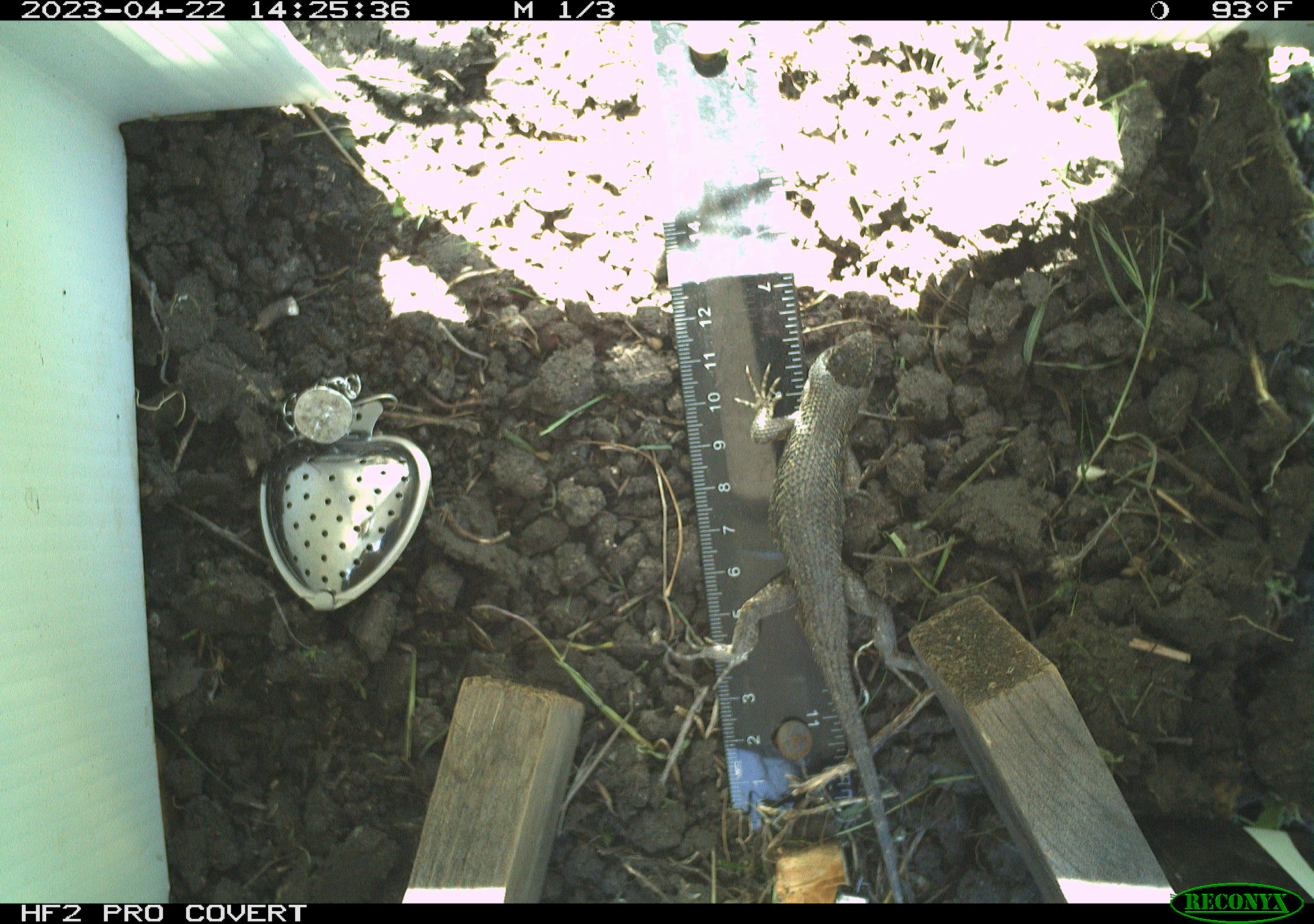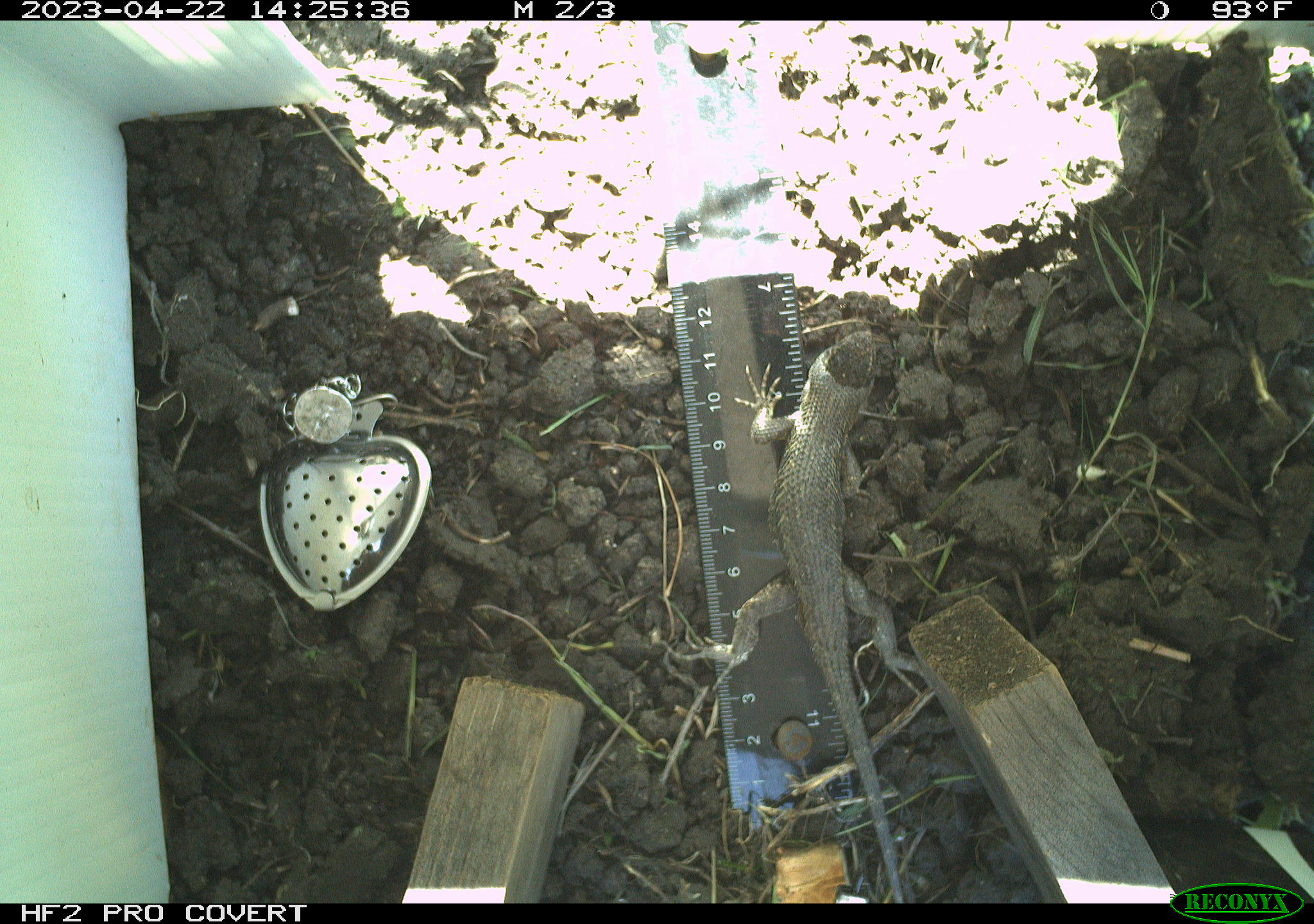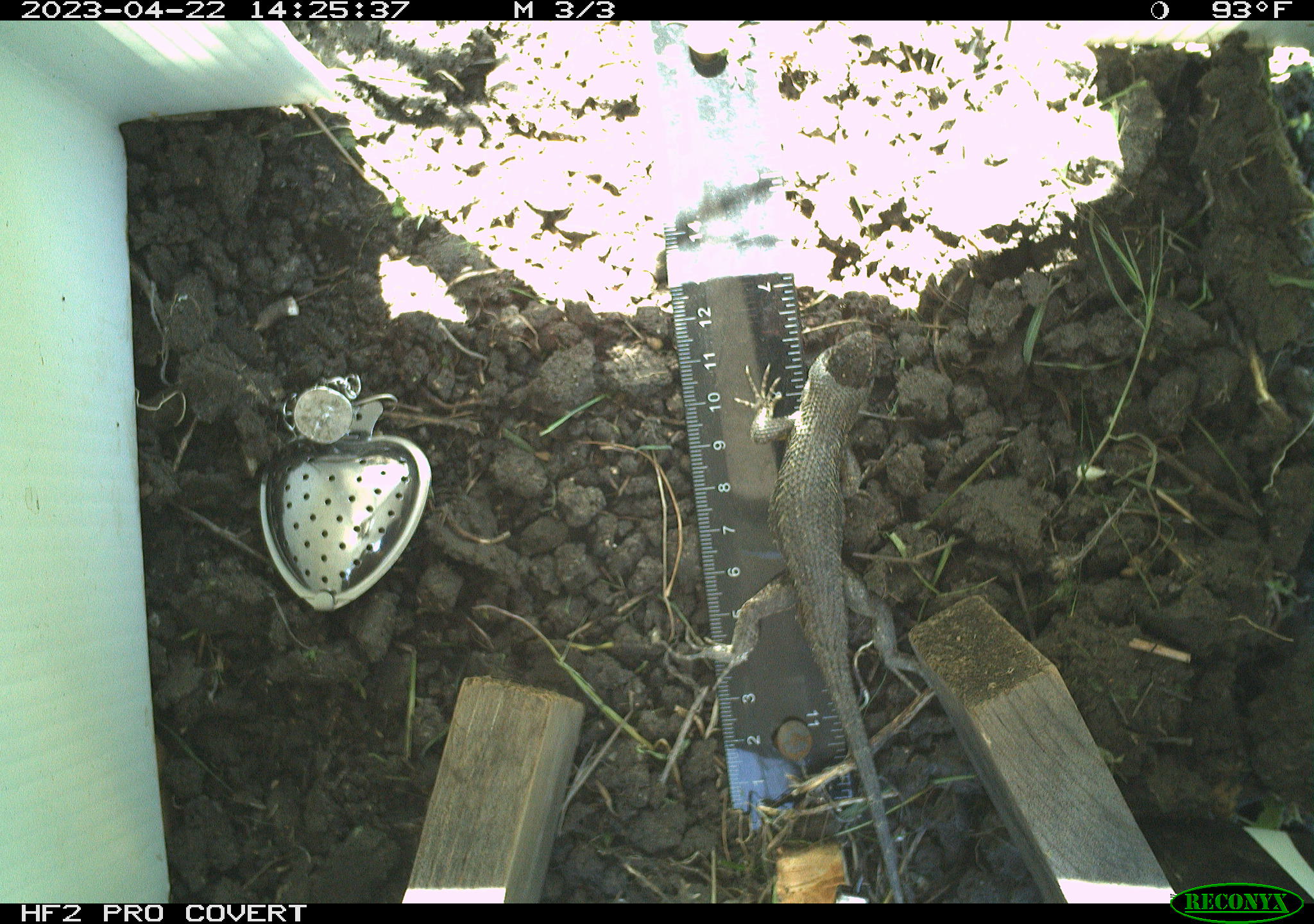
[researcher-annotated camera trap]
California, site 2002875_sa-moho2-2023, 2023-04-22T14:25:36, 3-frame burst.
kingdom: Animalia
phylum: Chordata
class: Reptilia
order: Squamata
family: Phrynosomatidae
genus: Sceloporus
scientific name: Sceloporus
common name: spiny lizards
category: sceloporus species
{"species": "sceloporus species (spiny lizards) (Sceloporus)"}